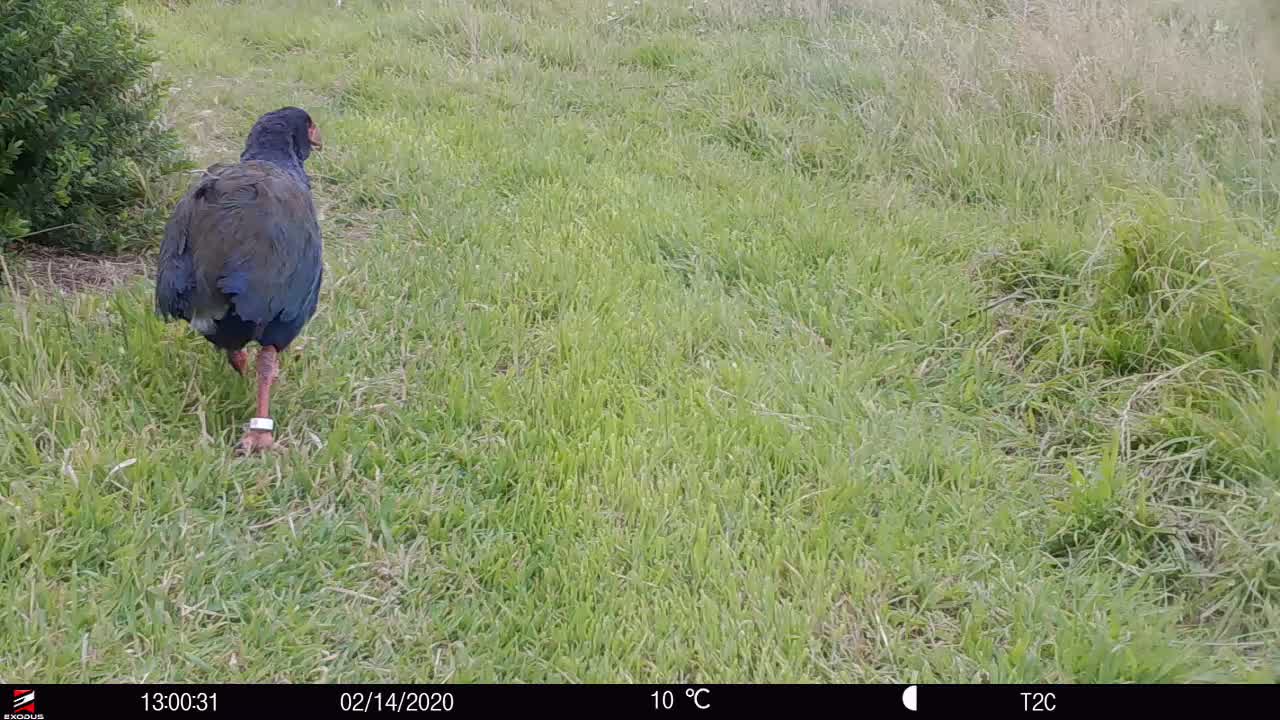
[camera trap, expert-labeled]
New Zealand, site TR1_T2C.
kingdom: Animalia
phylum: Chordata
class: Aves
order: Gruiformes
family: Rallidae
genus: Porphyrio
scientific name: Porphyrio mantelli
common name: takahe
Takahe (Porphyrio mantelli).